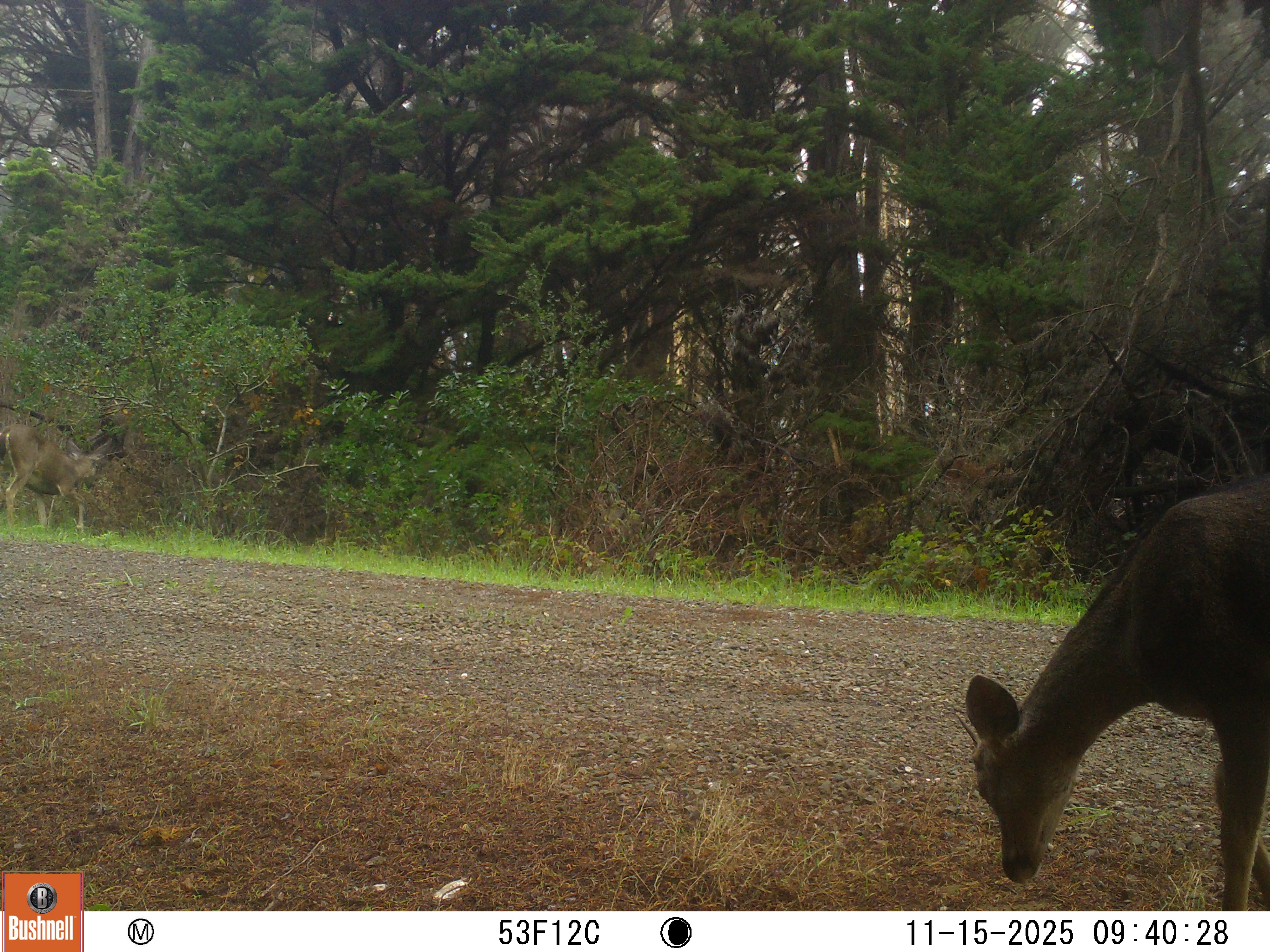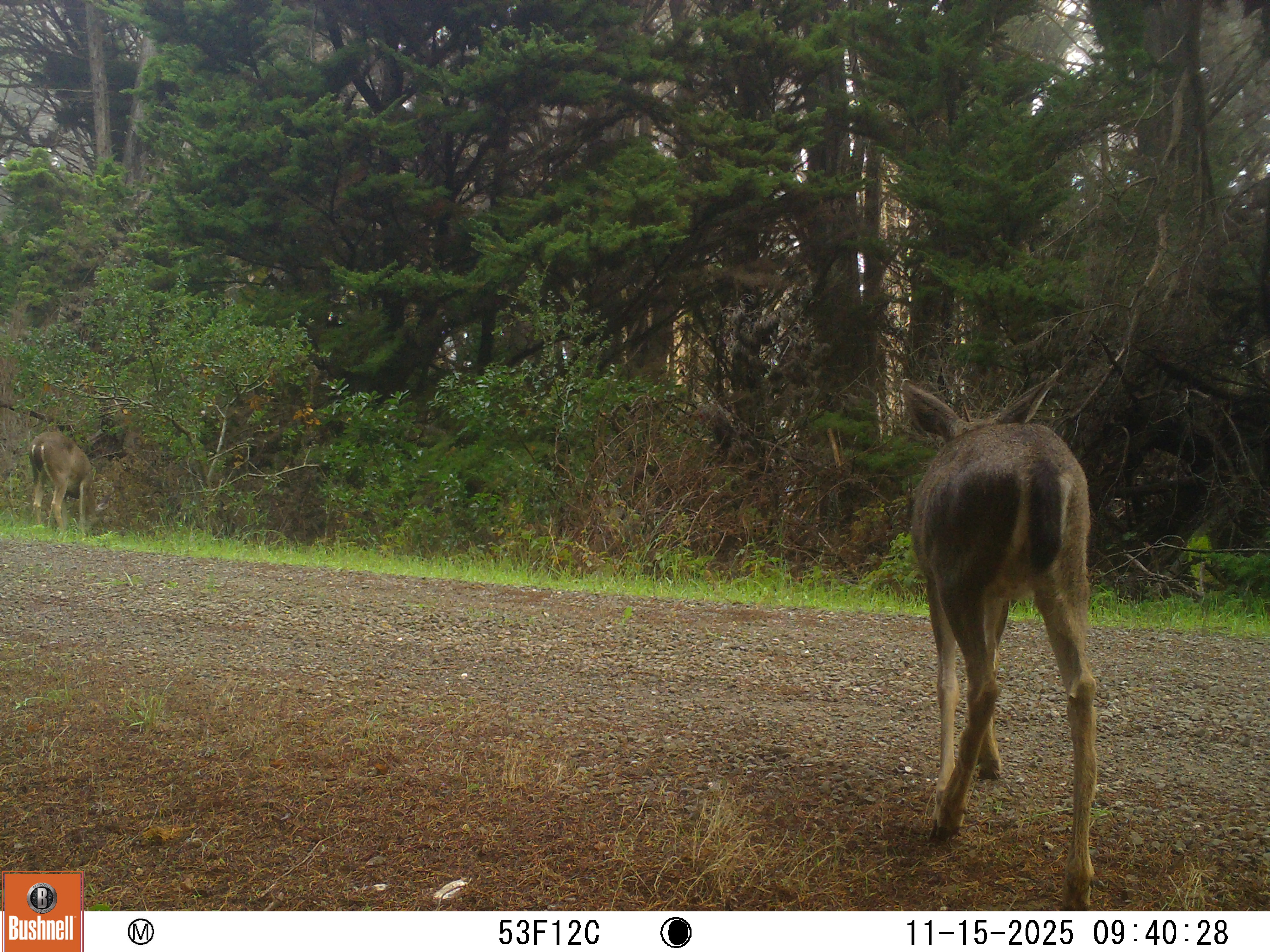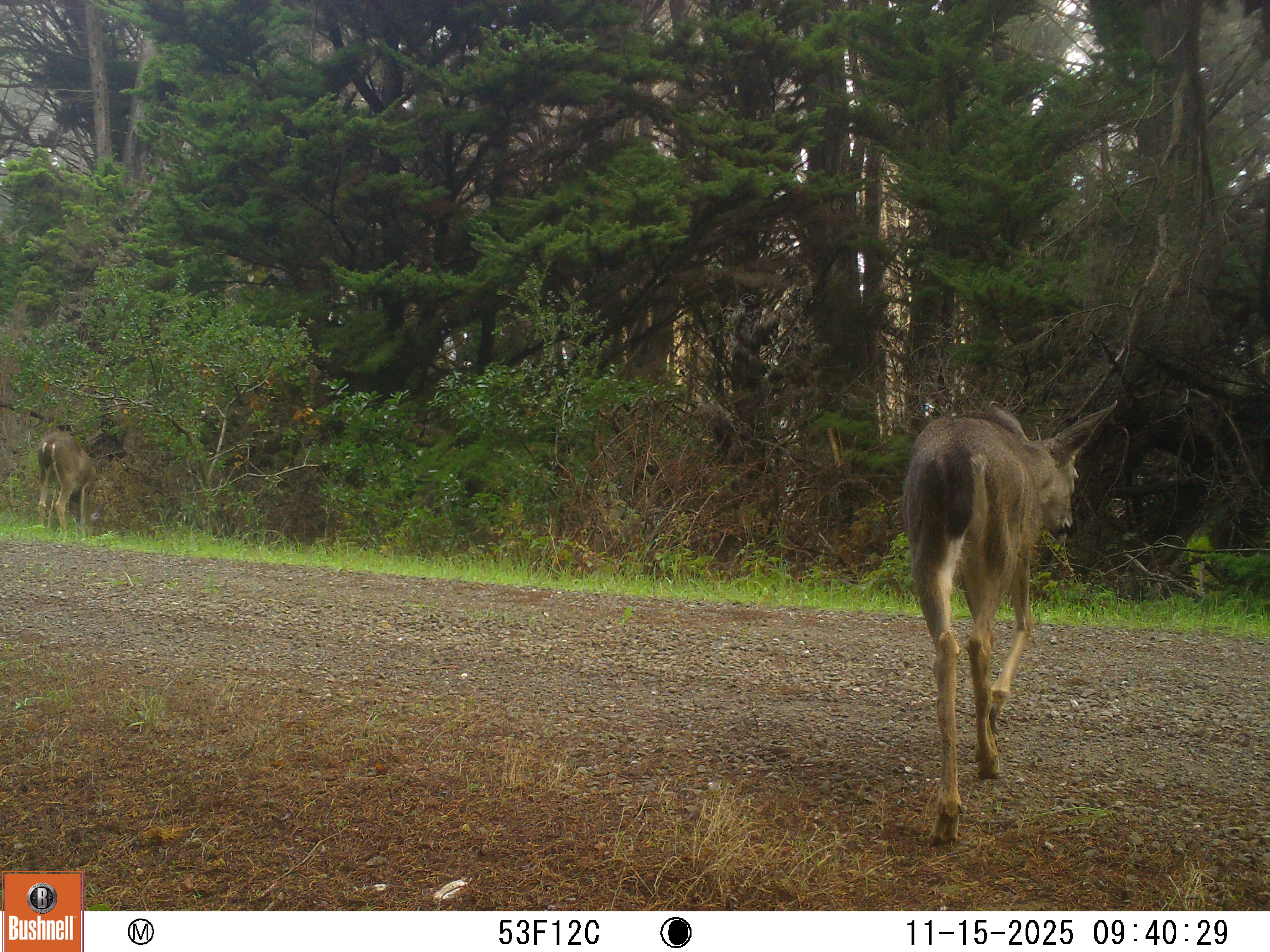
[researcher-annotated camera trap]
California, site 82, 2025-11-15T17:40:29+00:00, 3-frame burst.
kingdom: Animalia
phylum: Chordata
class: Mammalia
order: Artiodactyla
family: Cervidae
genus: Odocoileus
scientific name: Odocoileus hemionus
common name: mule deer